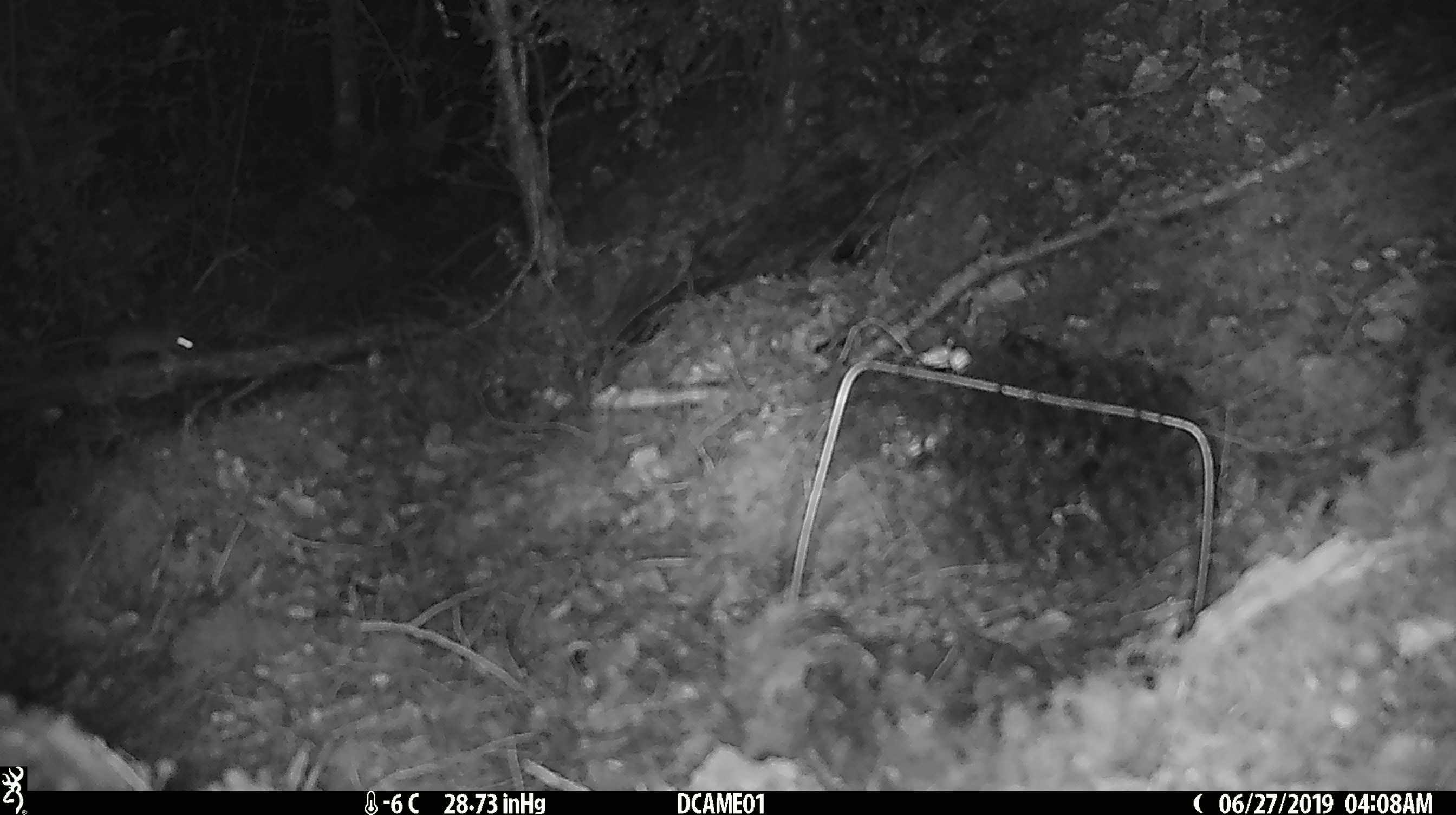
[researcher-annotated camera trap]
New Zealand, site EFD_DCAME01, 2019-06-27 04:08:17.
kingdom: Animalia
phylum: Chordata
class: Mammalia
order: Rodentia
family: Muridae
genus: Mus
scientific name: Mus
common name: mouse